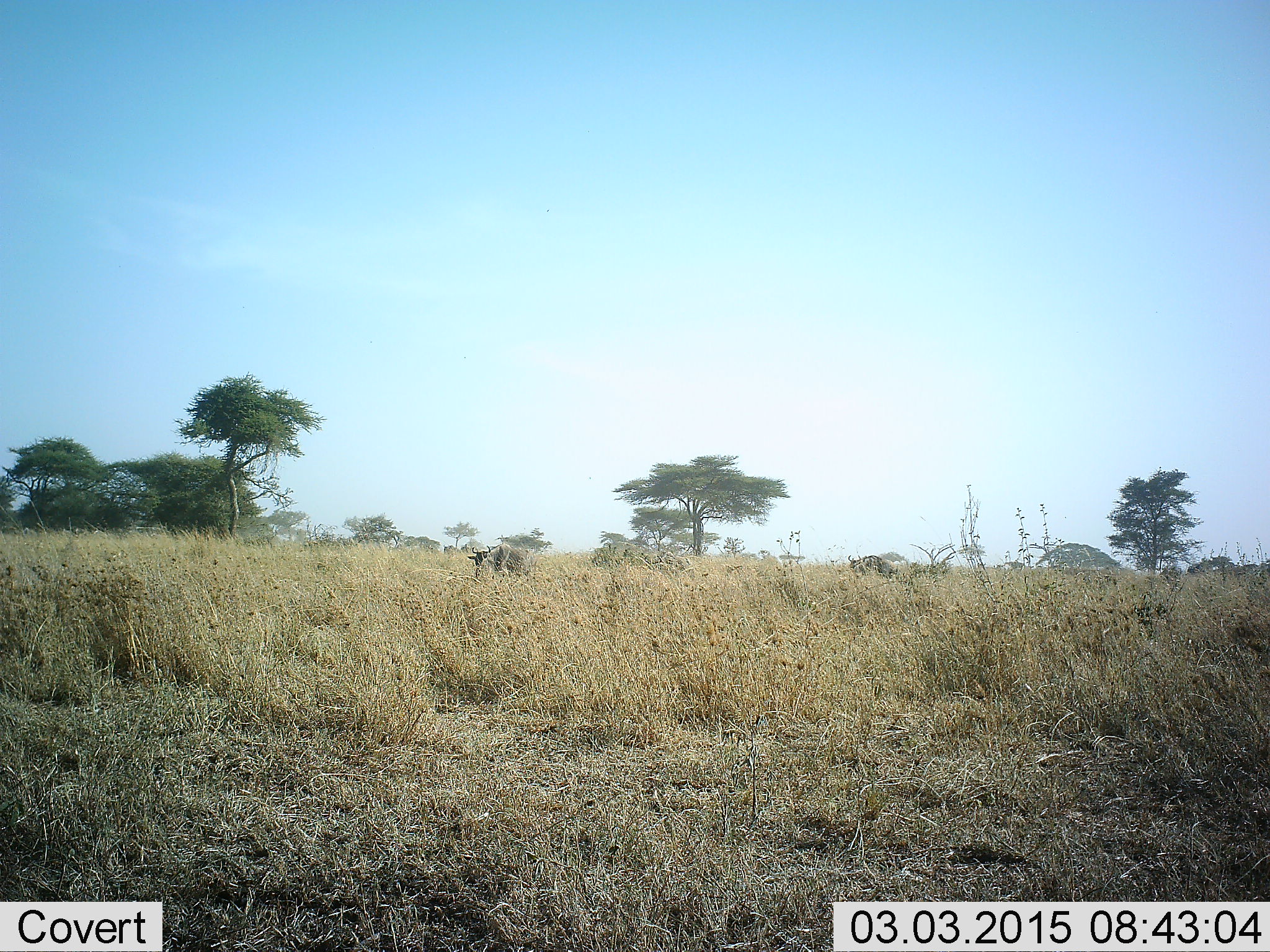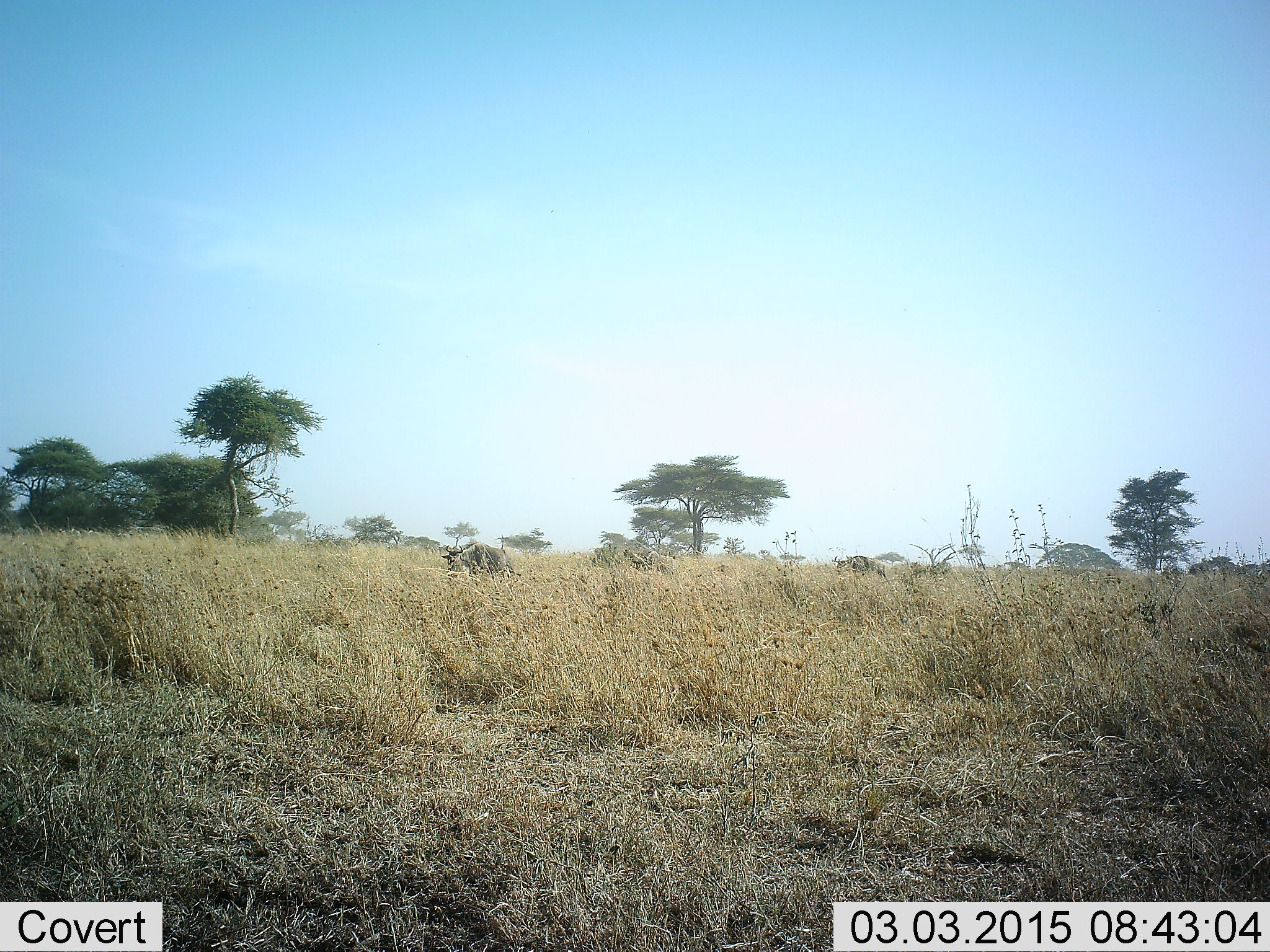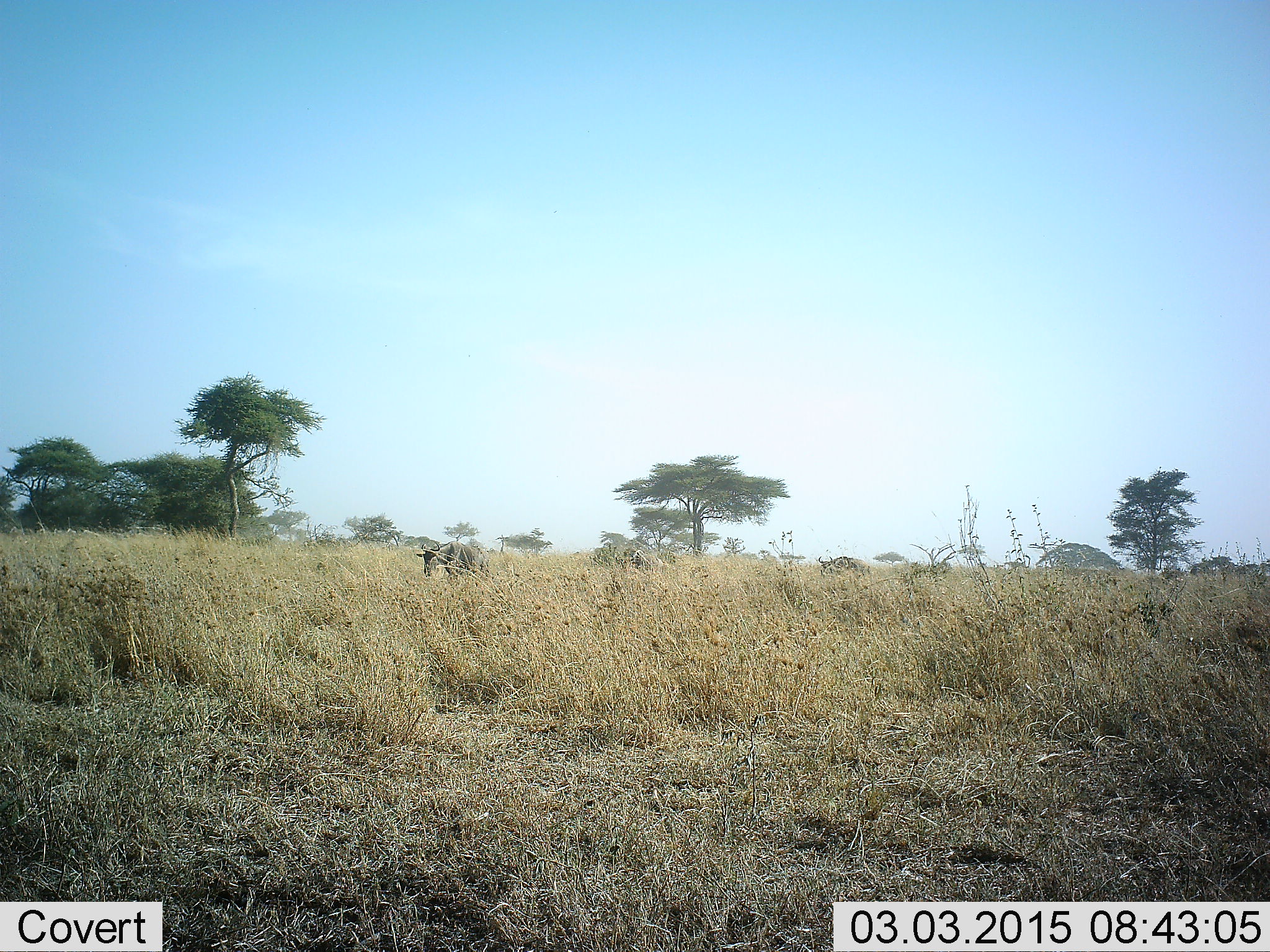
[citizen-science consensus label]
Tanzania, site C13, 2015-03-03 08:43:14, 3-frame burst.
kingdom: Animalia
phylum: Chordata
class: Mammalia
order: Artiodactyla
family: Bovidae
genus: Connochaetes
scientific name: Connochaetes taurinus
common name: blue wildebeest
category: wildebeest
Wildebeest (blue wildebeest) (Connochaetes taurinus), count 3. Behavior (volunteer vote fractions): standing 11%, resting 0%, moving 89%, interacting 0%. Young present (vote fraction): 11%. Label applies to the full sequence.